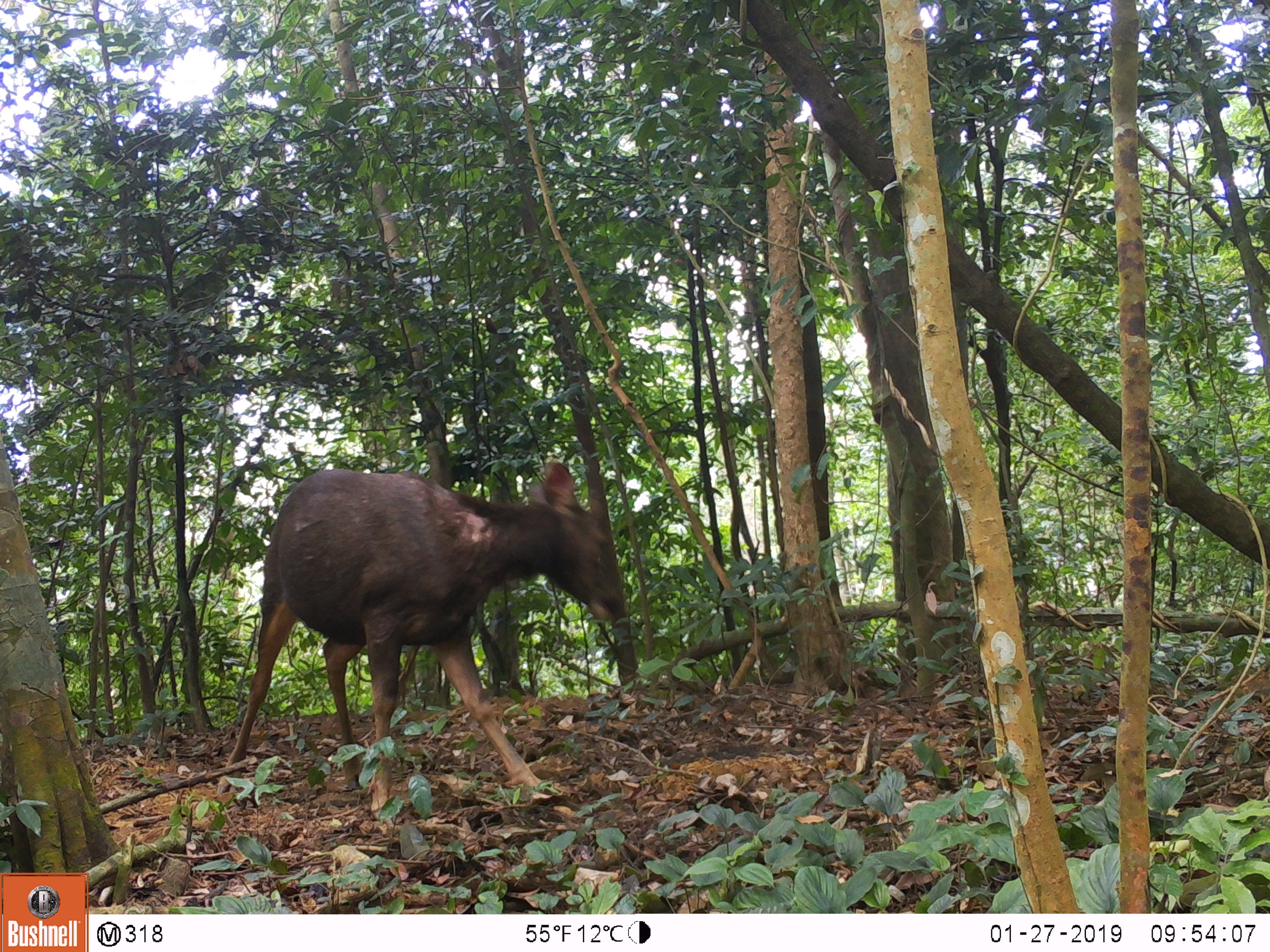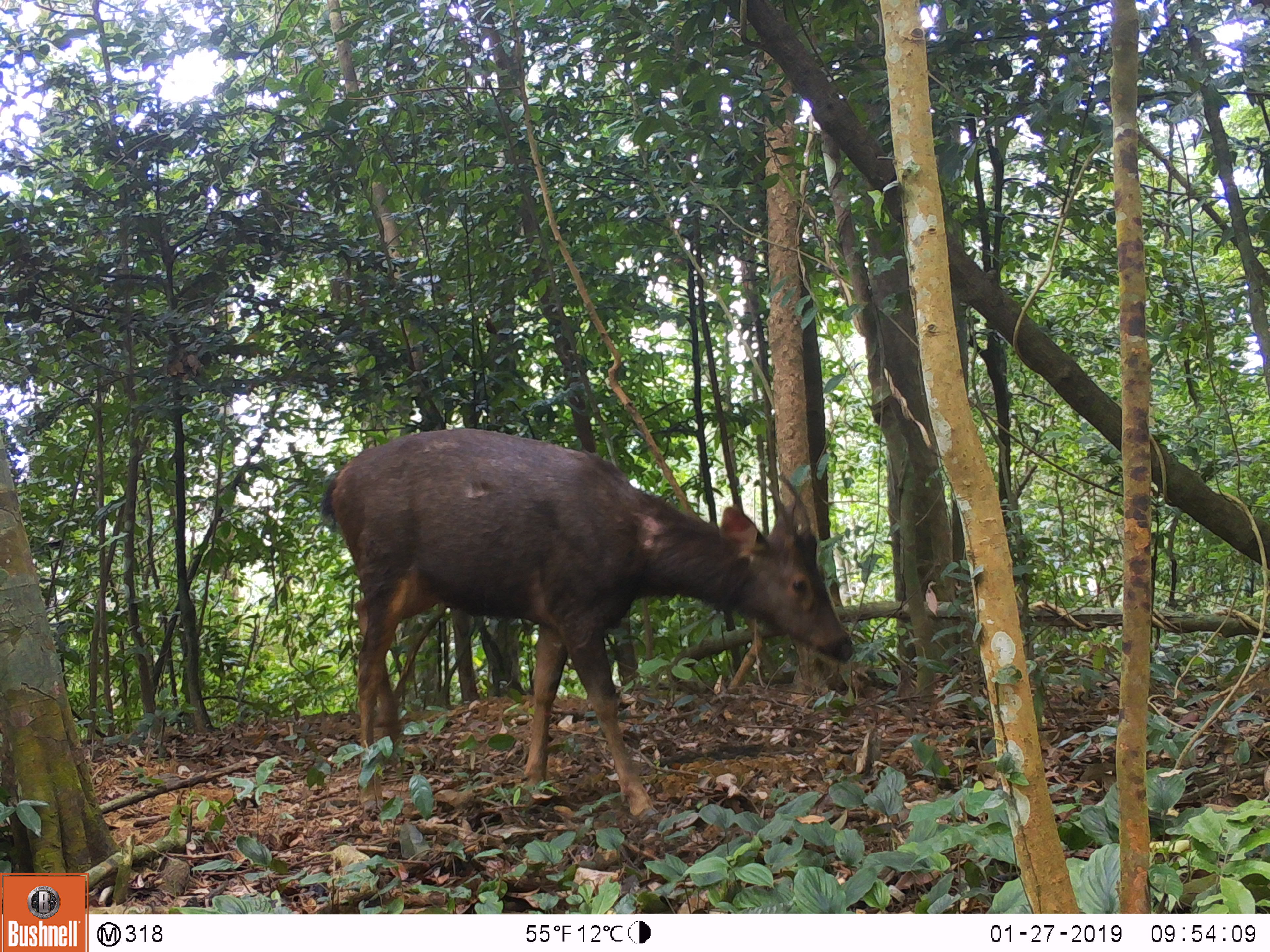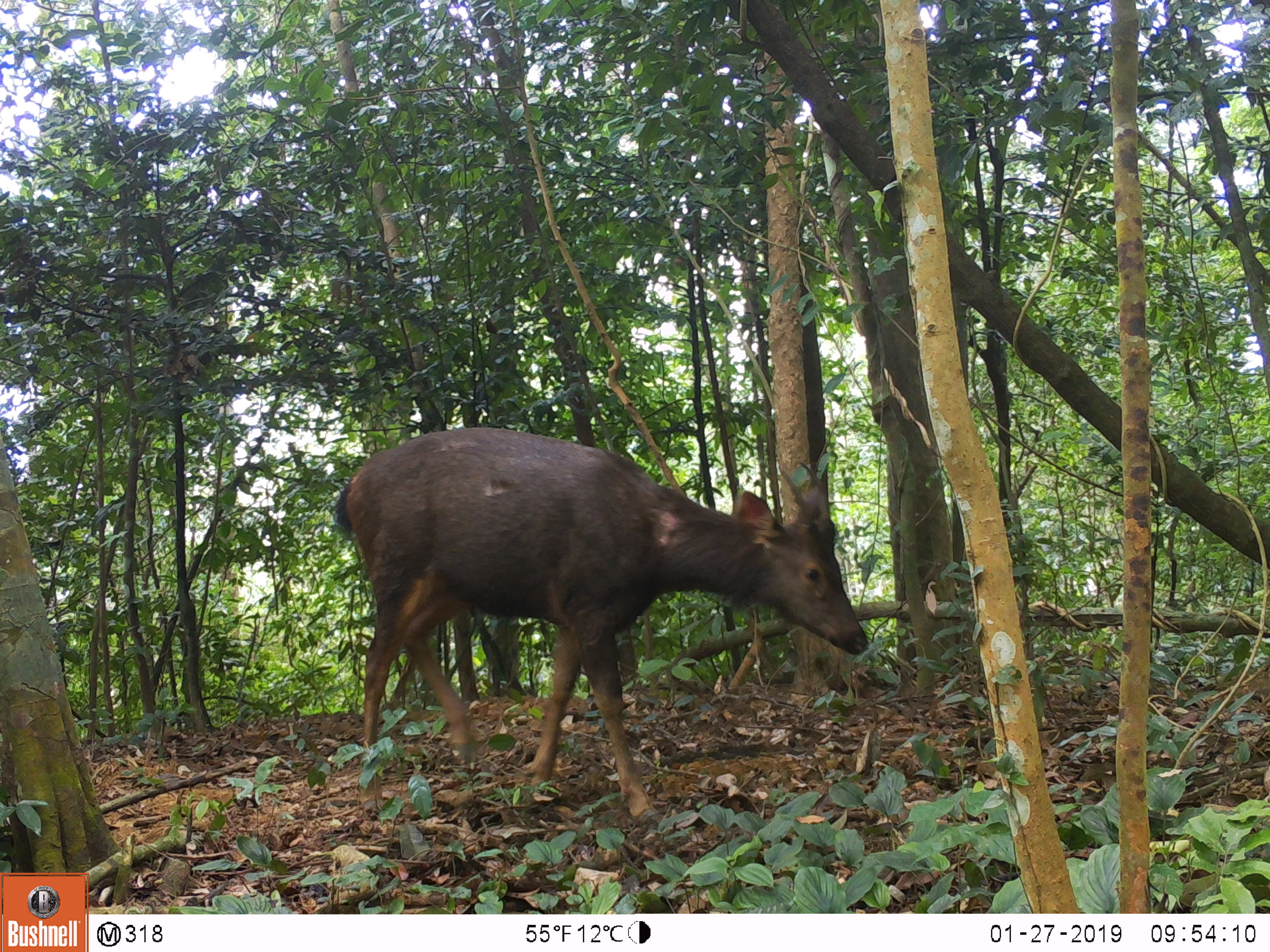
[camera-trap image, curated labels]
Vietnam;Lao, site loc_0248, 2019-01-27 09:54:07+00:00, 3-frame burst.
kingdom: Animalia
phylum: Chordata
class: Mammalia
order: Artiodactyla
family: Cervidae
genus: Rusa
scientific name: Rusa unicolor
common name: sambar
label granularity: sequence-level